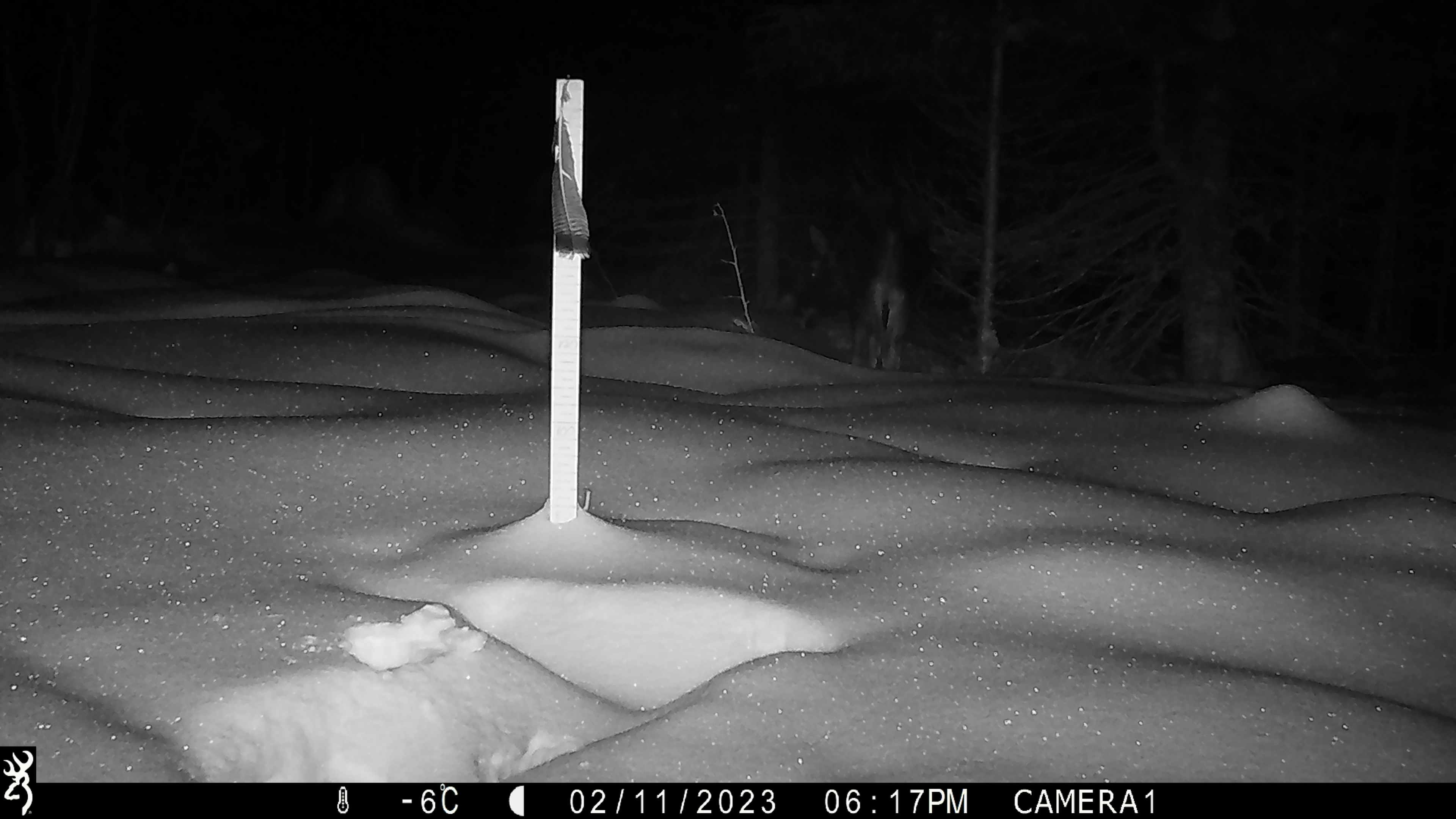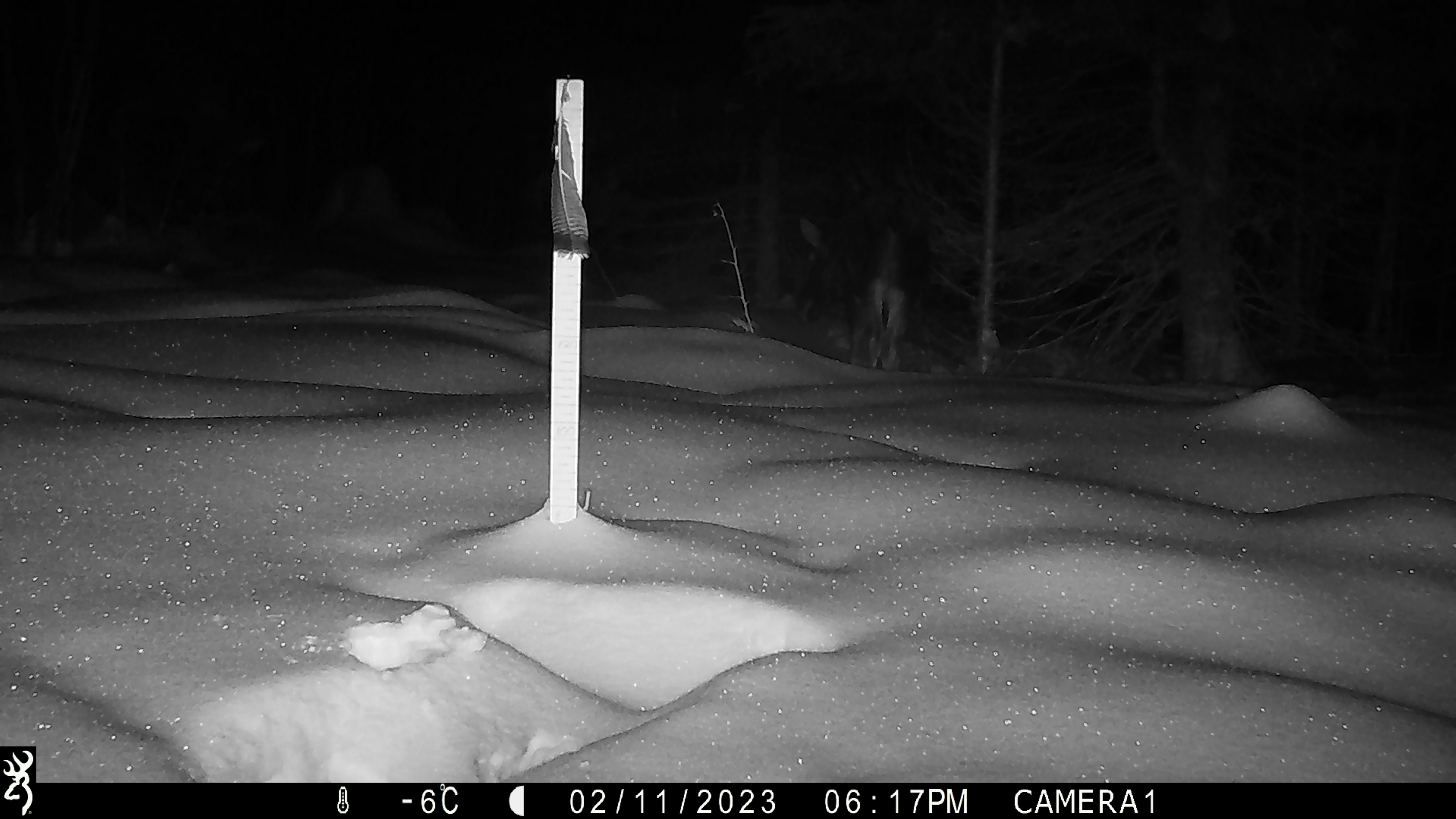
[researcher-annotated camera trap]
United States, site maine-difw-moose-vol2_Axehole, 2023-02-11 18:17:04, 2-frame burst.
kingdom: Animalia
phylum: Chordata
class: Mammalia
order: Artiodactyla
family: Cervidae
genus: Alces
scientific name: Alces alces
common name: moose